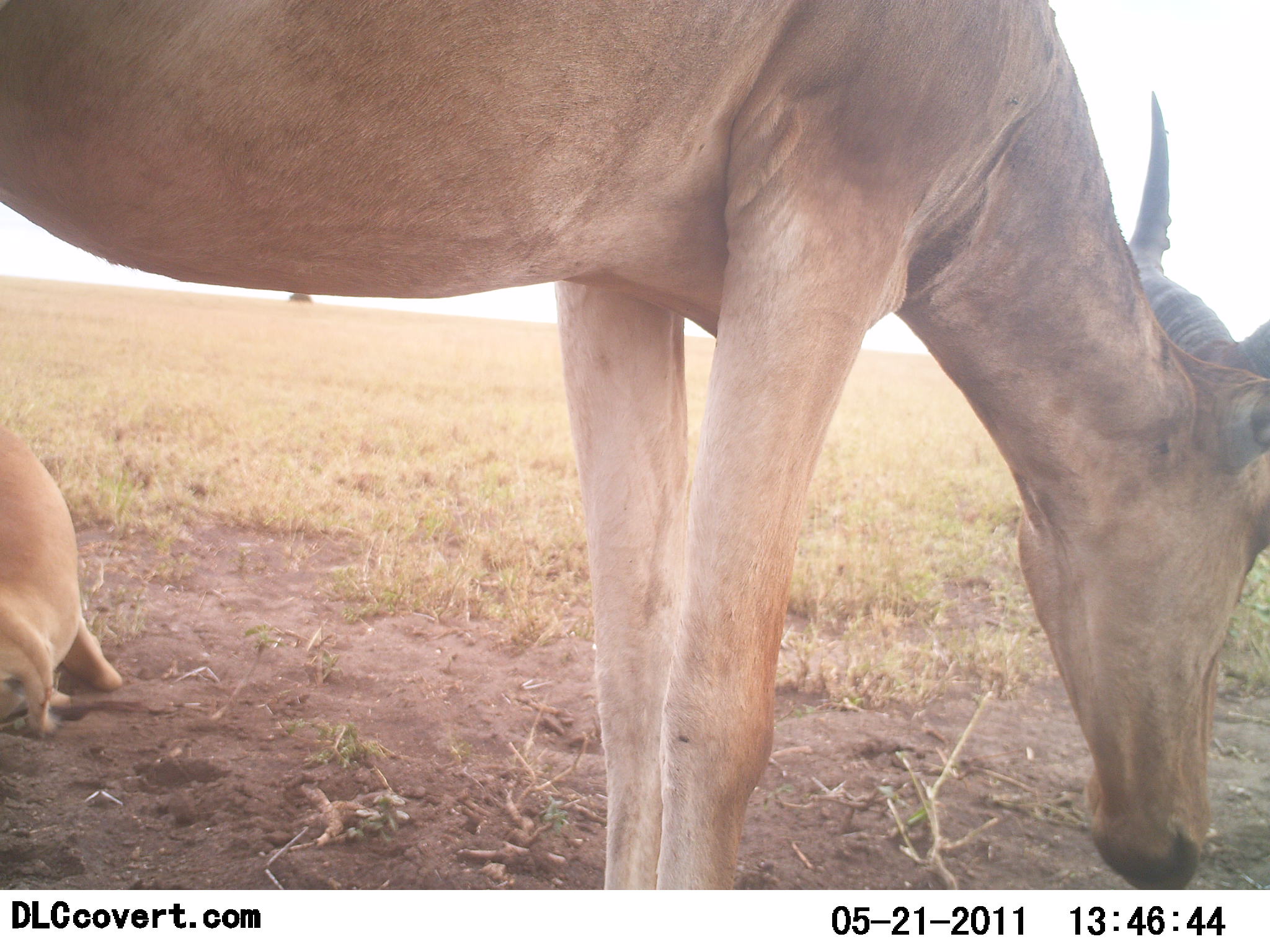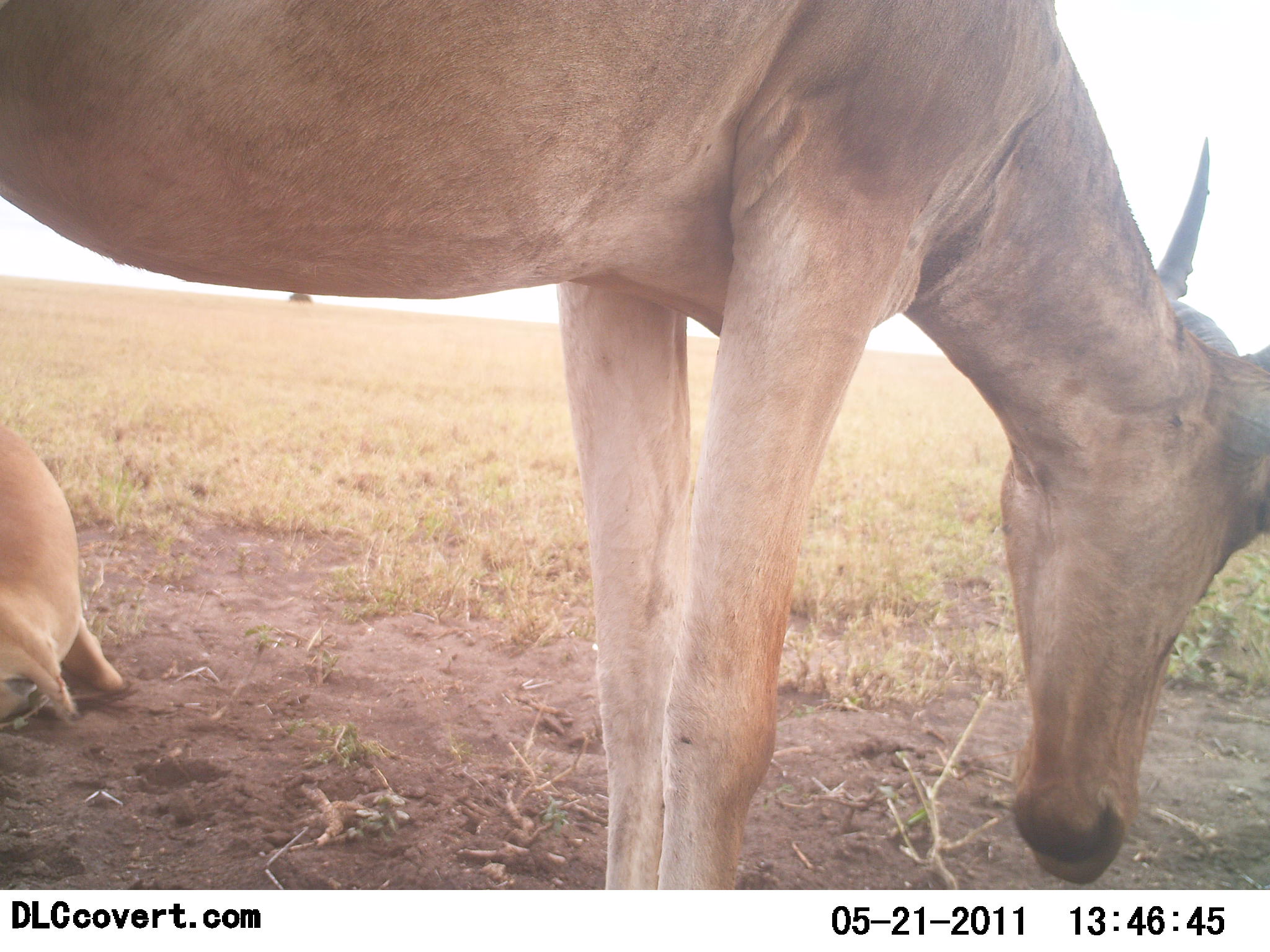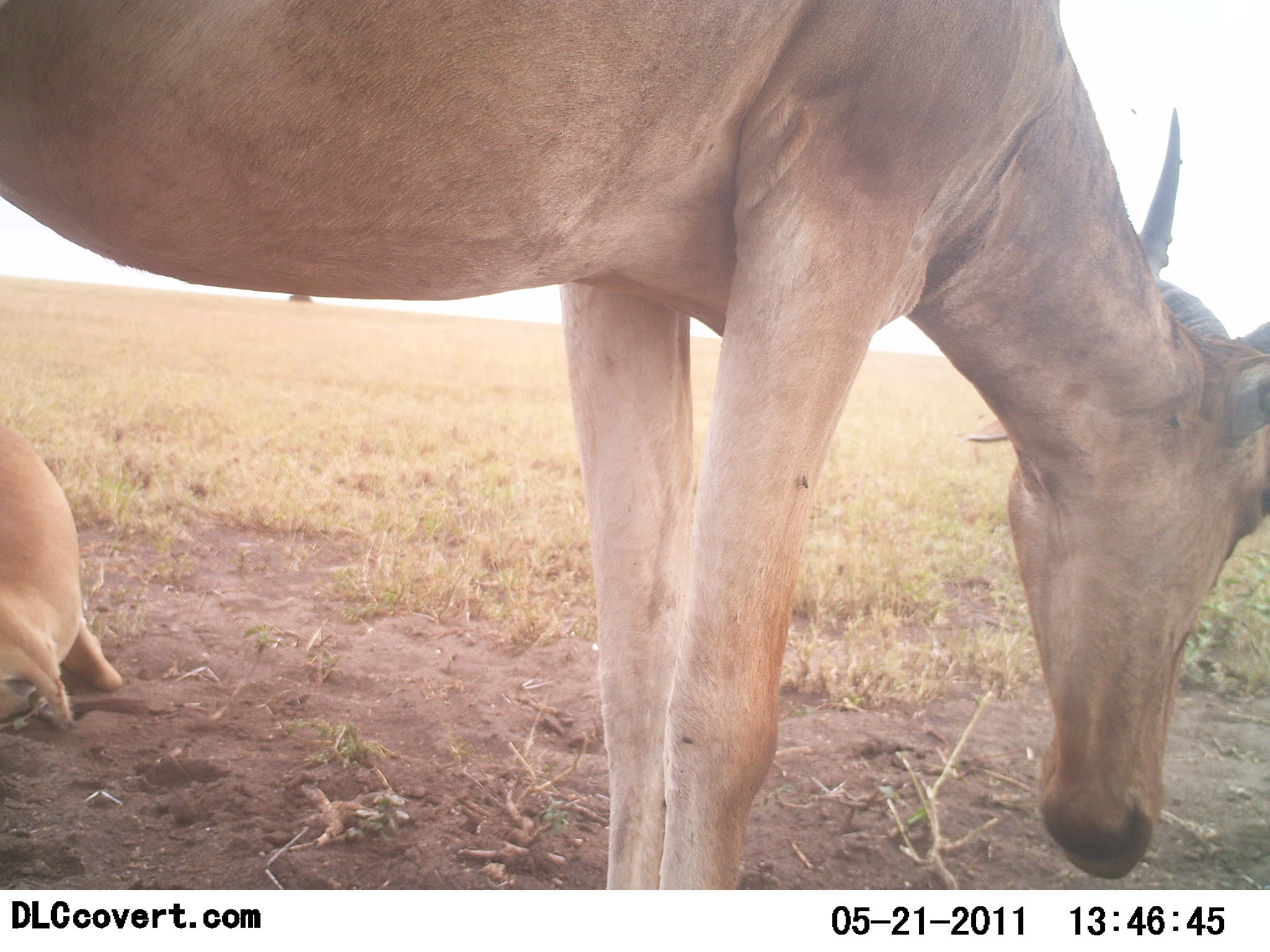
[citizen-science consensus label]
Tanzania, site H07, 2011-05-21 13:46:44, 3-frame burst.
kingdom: Animalia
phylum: Chordata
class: Mammalia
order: Artiodactyla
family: Bovidae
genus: Alcelaphus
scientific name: Alcelaphus buselaphus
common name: hartebeest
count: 2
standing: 89%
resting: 100%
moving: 0%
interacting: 0%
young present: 11%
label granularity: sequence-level